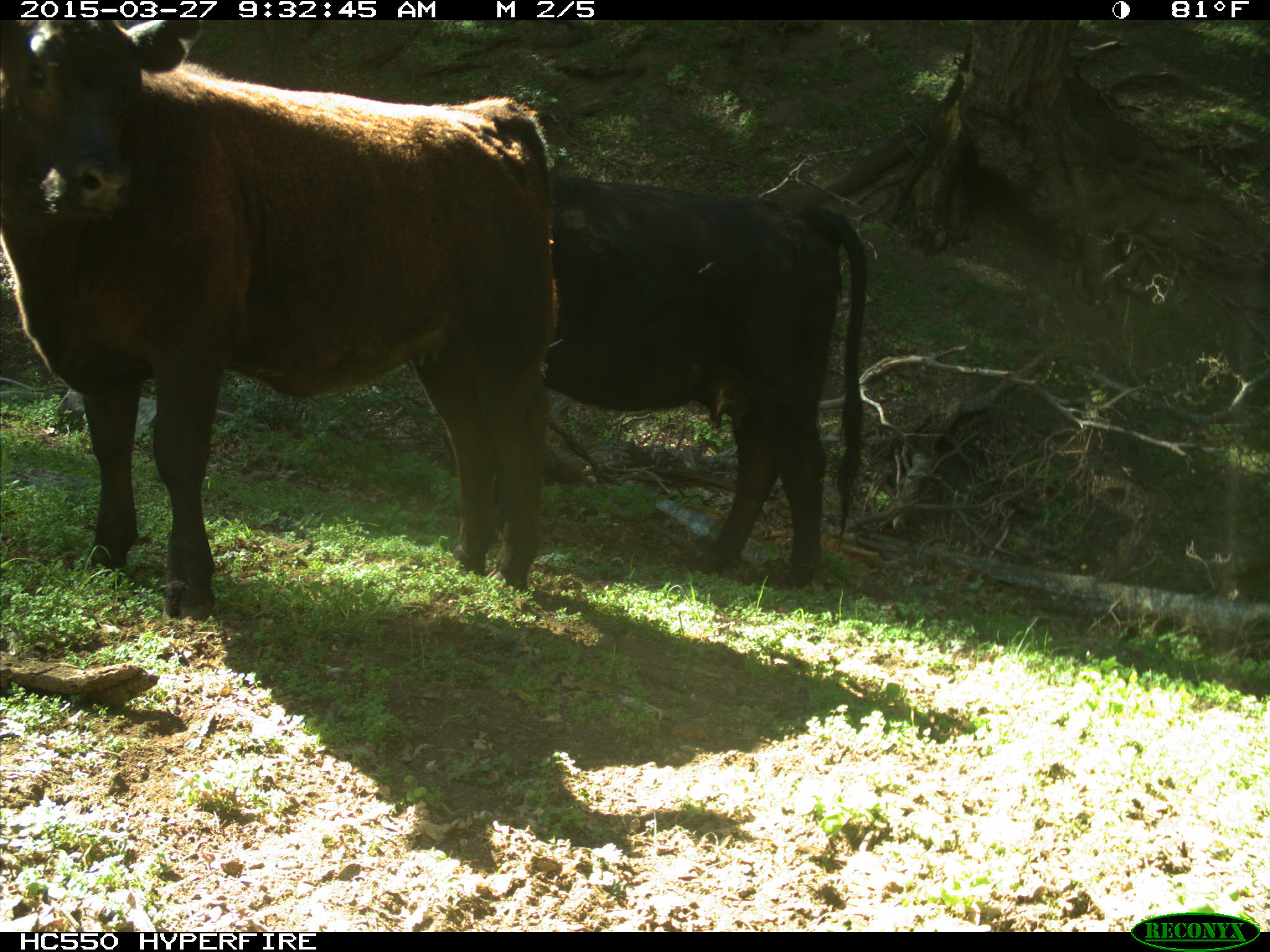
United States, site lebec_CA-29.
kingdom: Animalia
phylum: Chordata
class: Mammalia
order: Artiodactyla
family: Bovidae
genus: Bos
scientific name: Bos taurus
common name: domestic cow